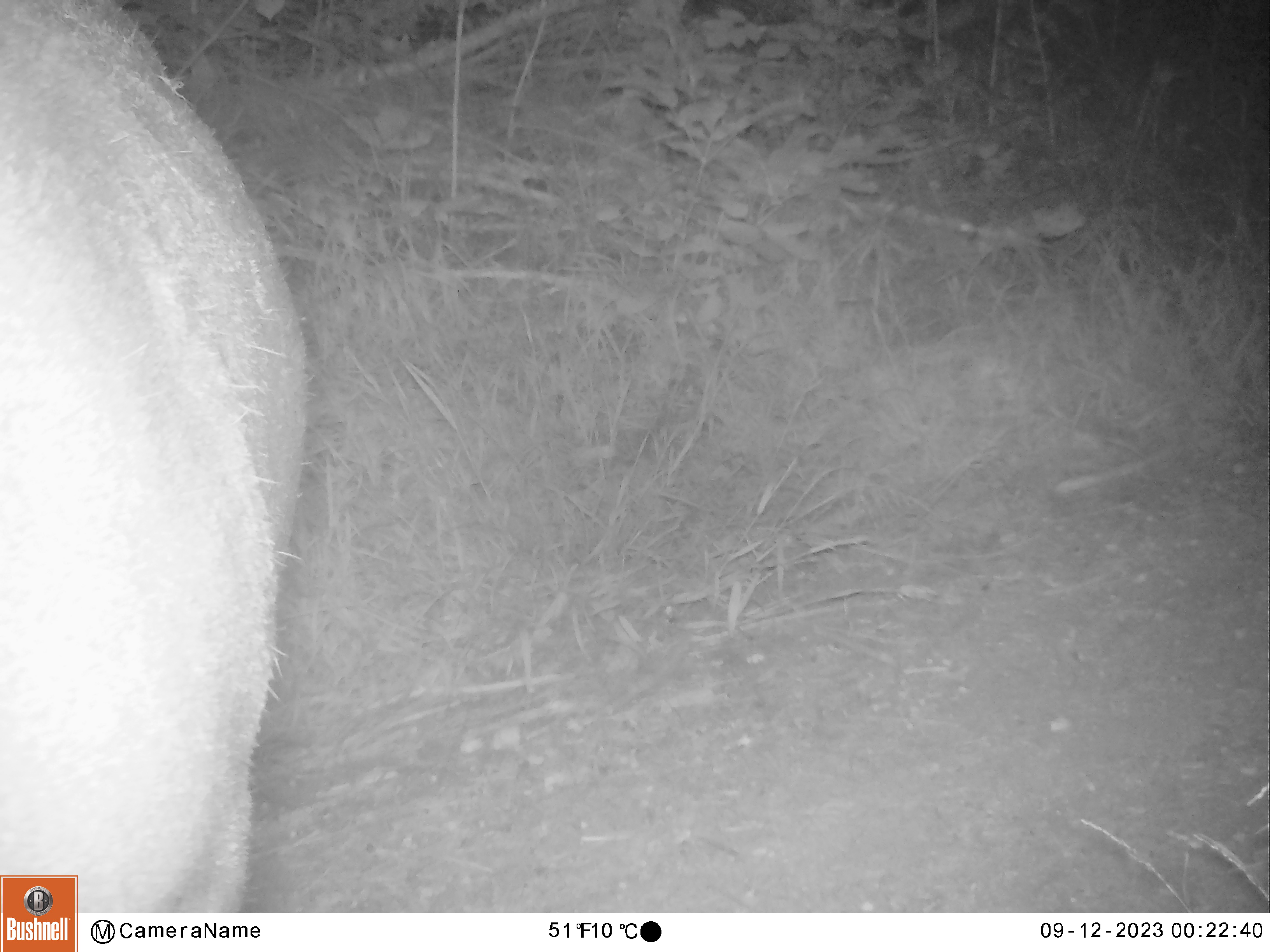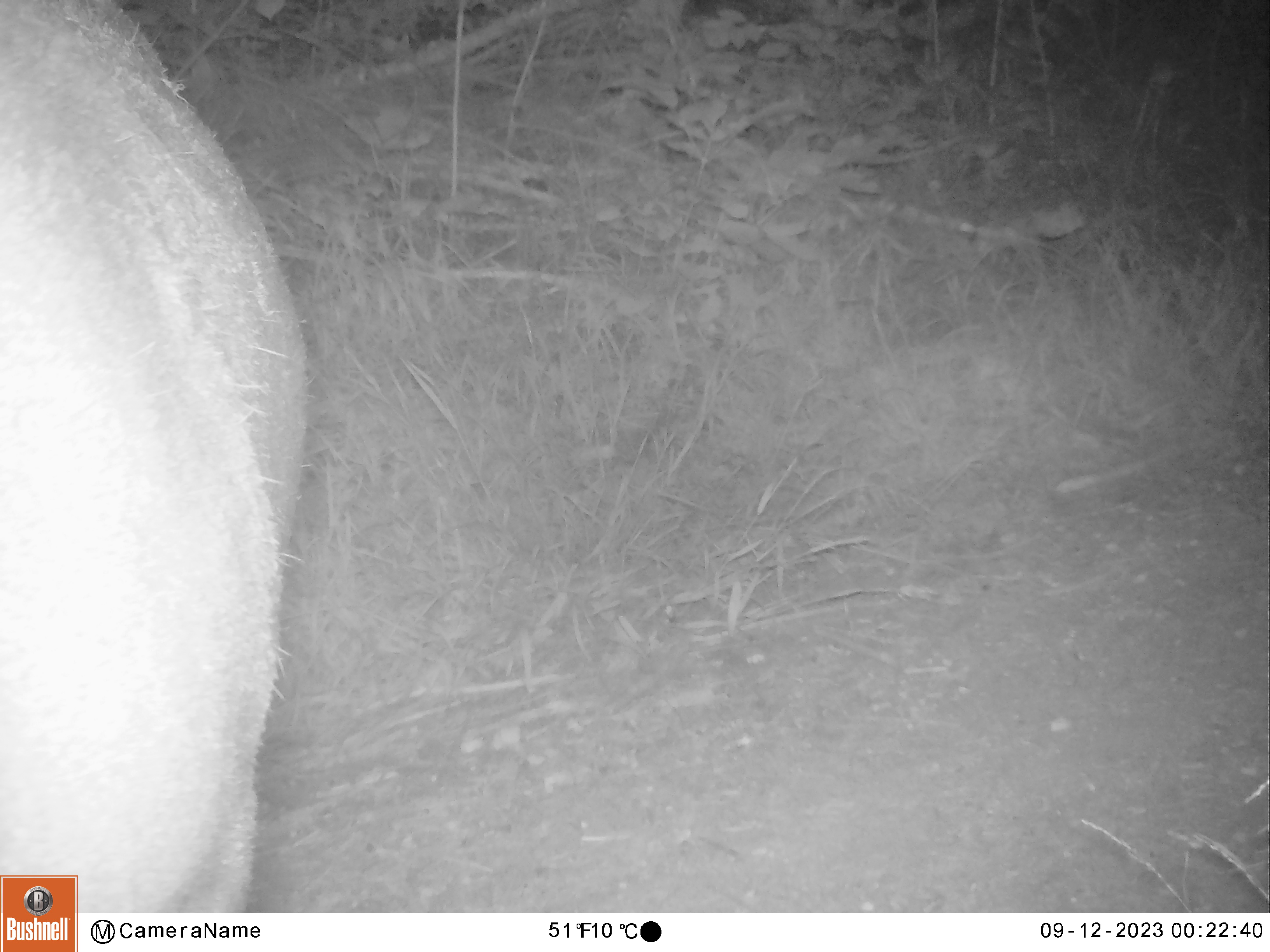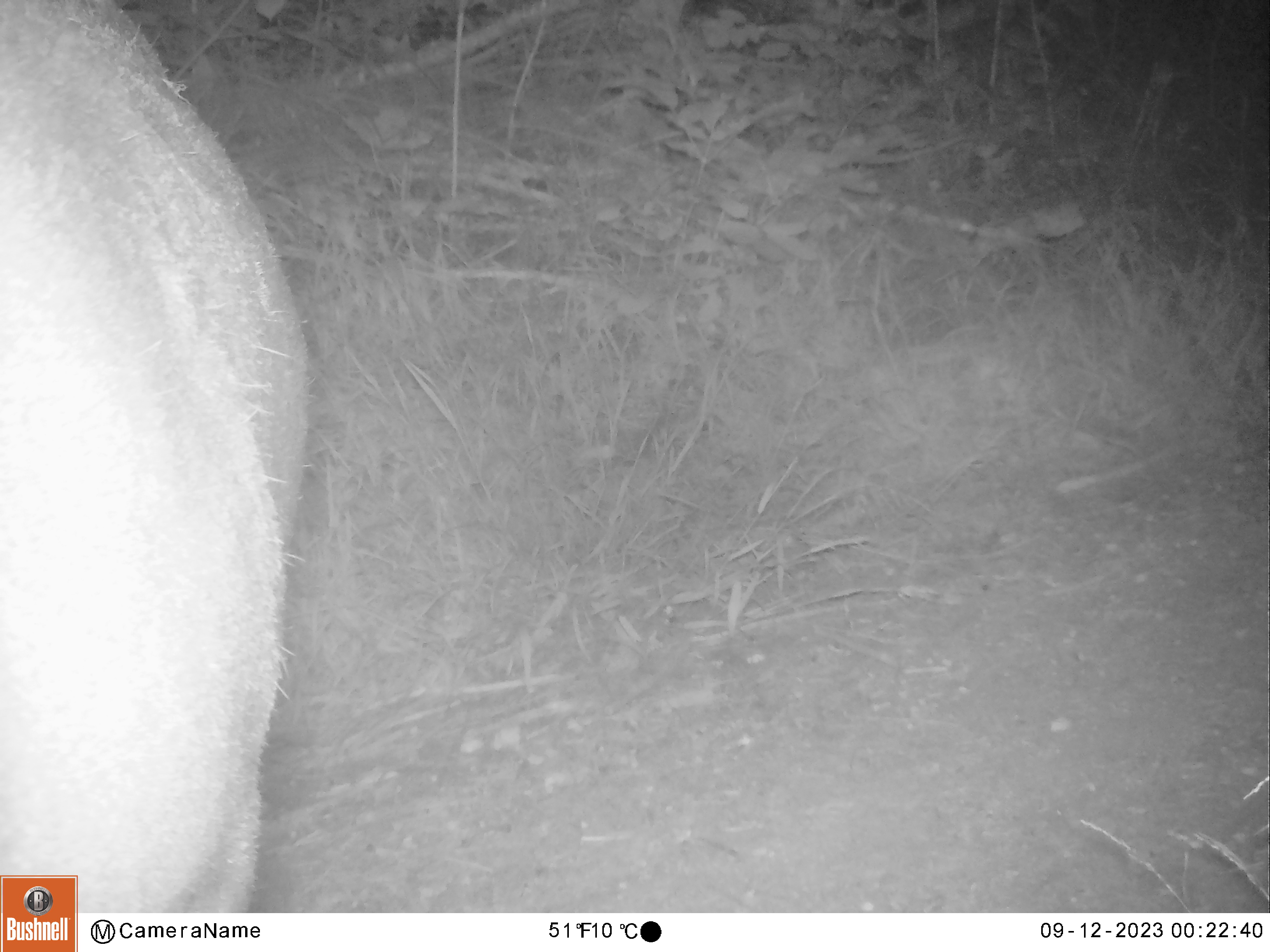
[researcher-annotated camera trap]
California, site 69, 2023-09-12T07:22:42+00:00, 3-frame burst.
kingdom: Animalia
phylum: Chordata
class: Mammalia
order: Artiodactyla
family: Cervidae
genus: Odocoileus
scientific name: Odocoileus hemionus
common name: mule deer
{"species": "mule deer (Odocoileus hemionus)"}